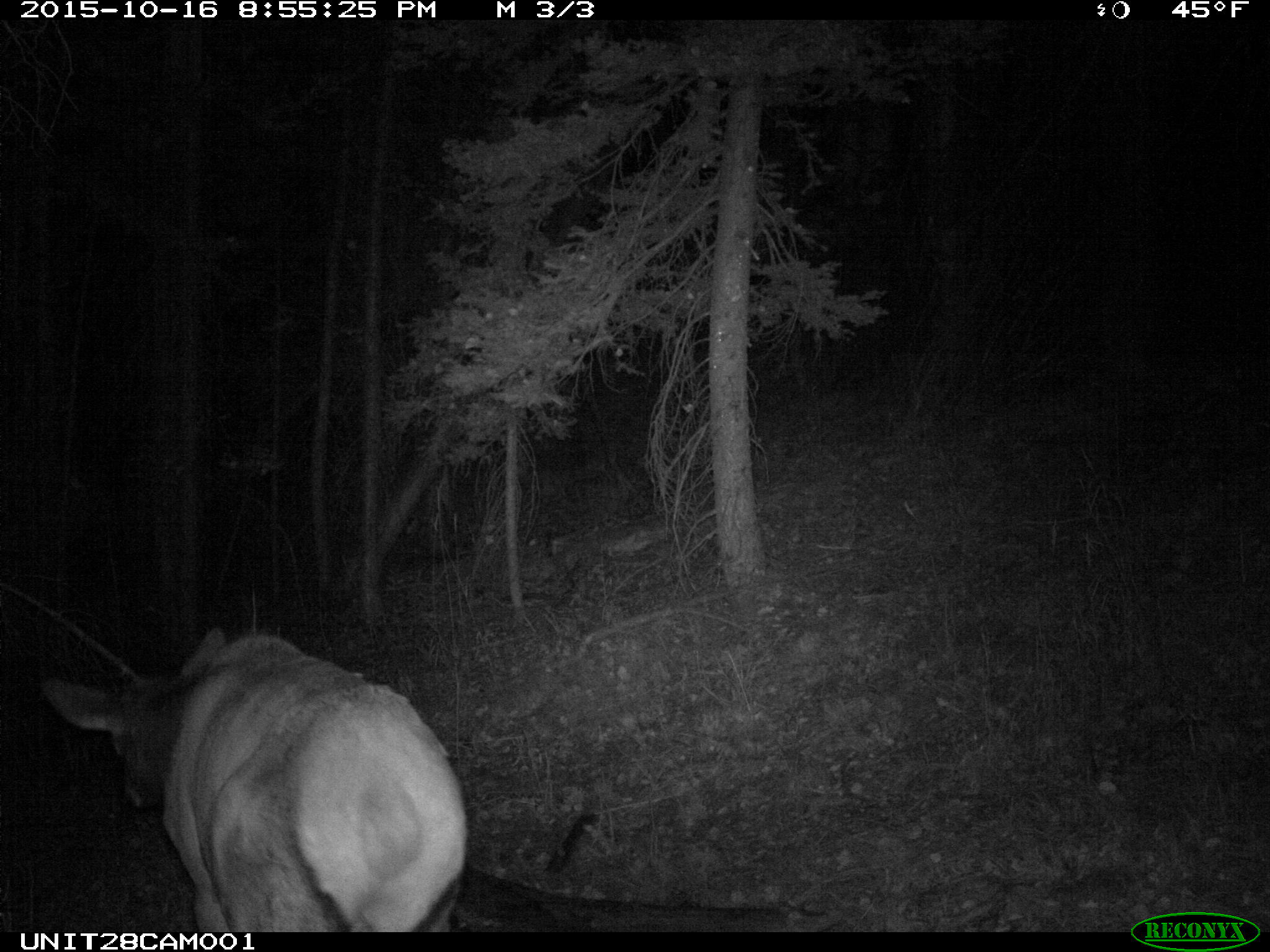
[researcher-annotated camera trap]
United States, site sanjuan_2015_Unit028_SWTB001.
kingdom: Animalia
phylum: Chordata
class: Mammalia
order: Artiodactyla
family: Cervidae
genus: Cervus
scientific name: Cervus elaphus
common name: red deer